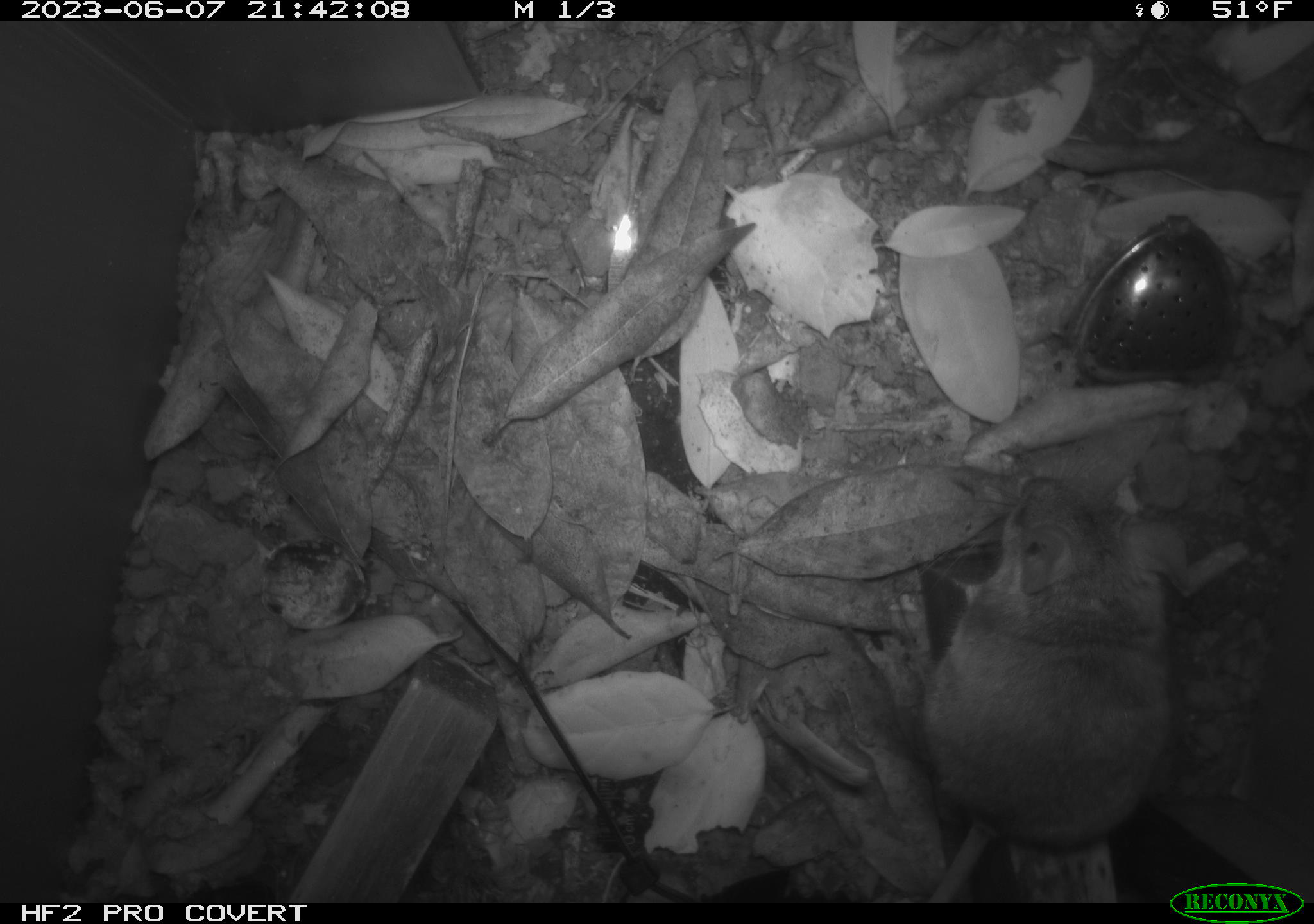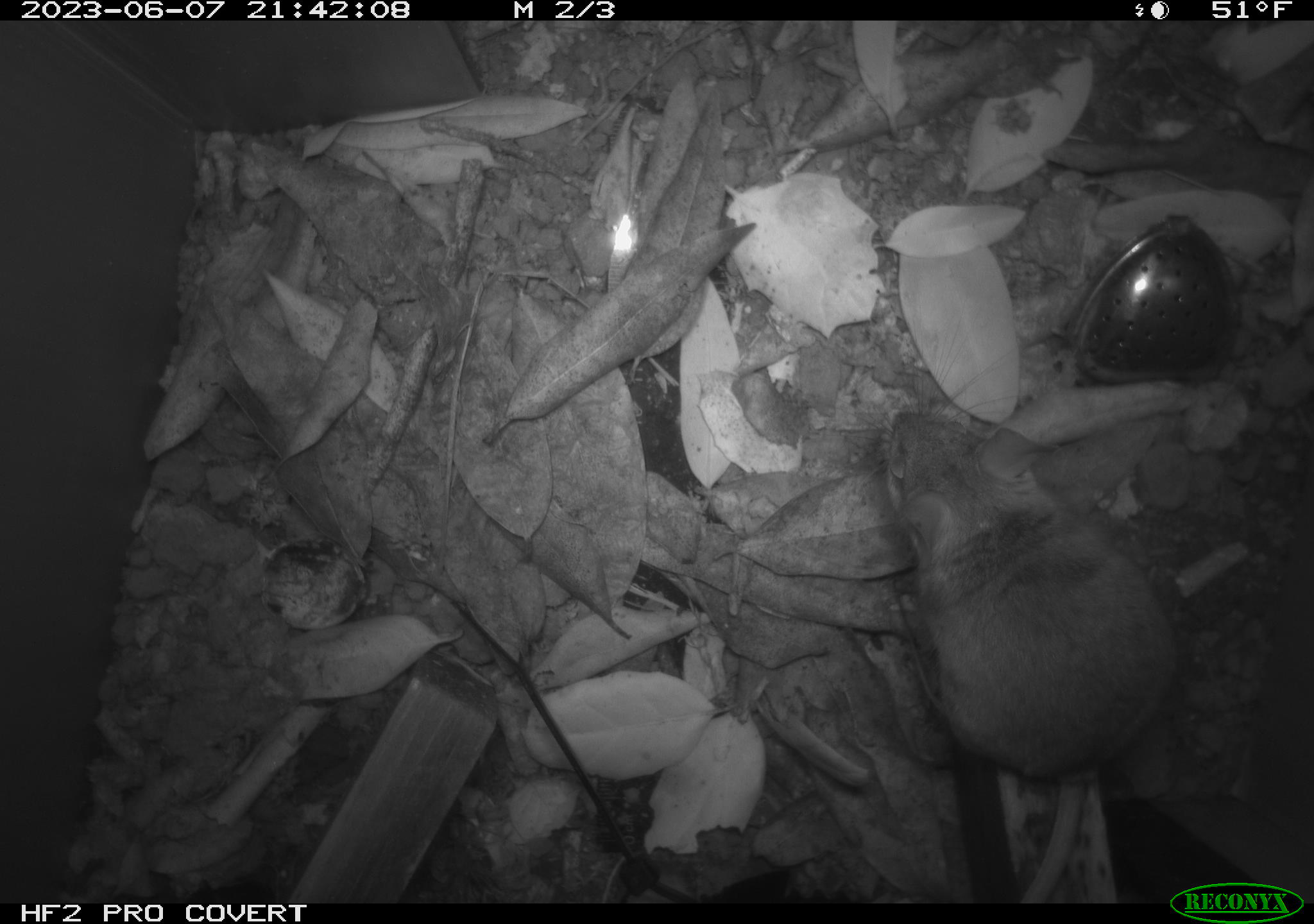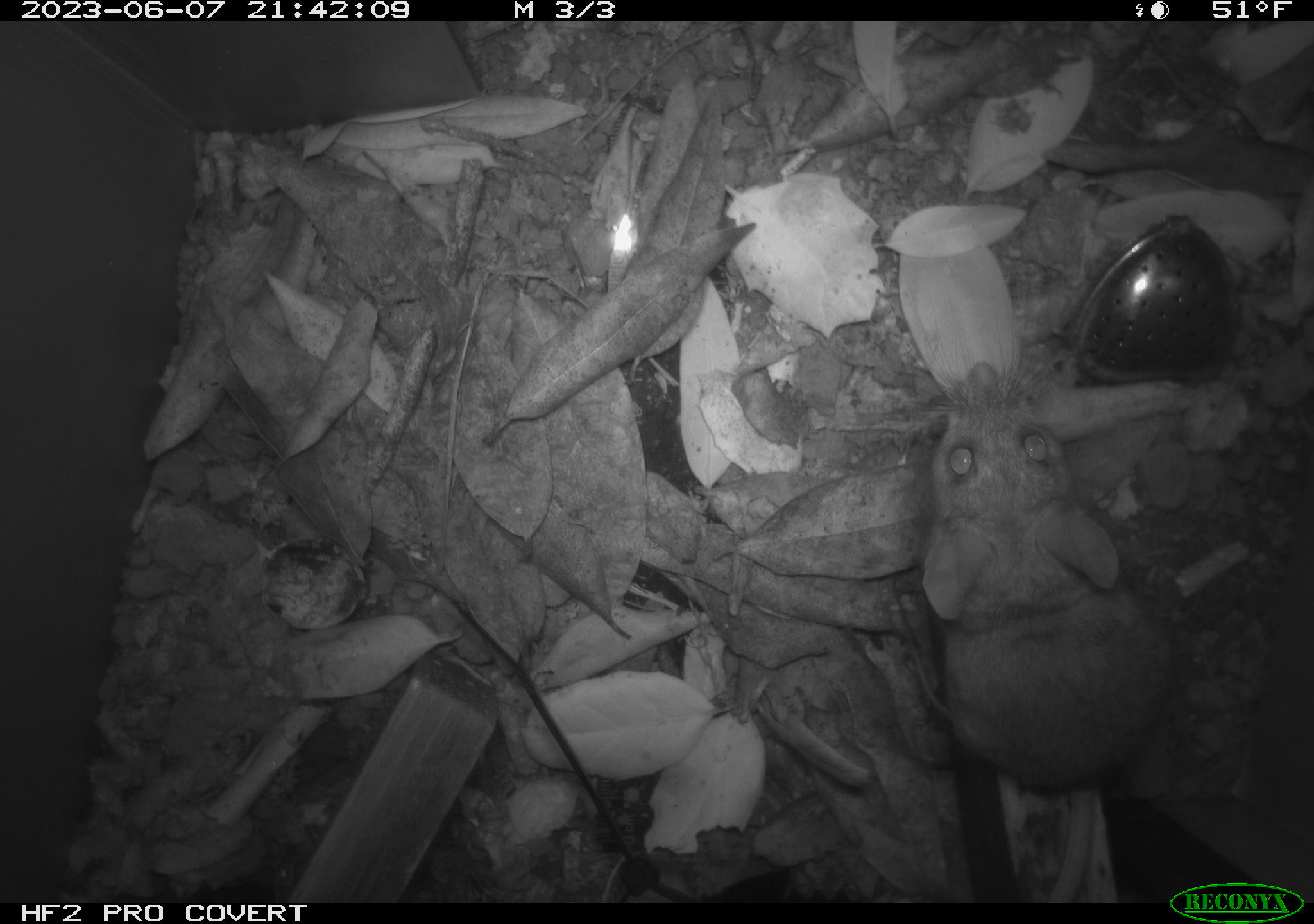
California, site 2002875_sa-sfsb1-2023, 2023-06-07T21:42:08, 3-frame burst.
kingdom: Animalia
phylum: Chordata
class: Mammalia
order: Rodentia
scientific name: Rodentia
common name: mouse species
Mouse species (Rodentia).